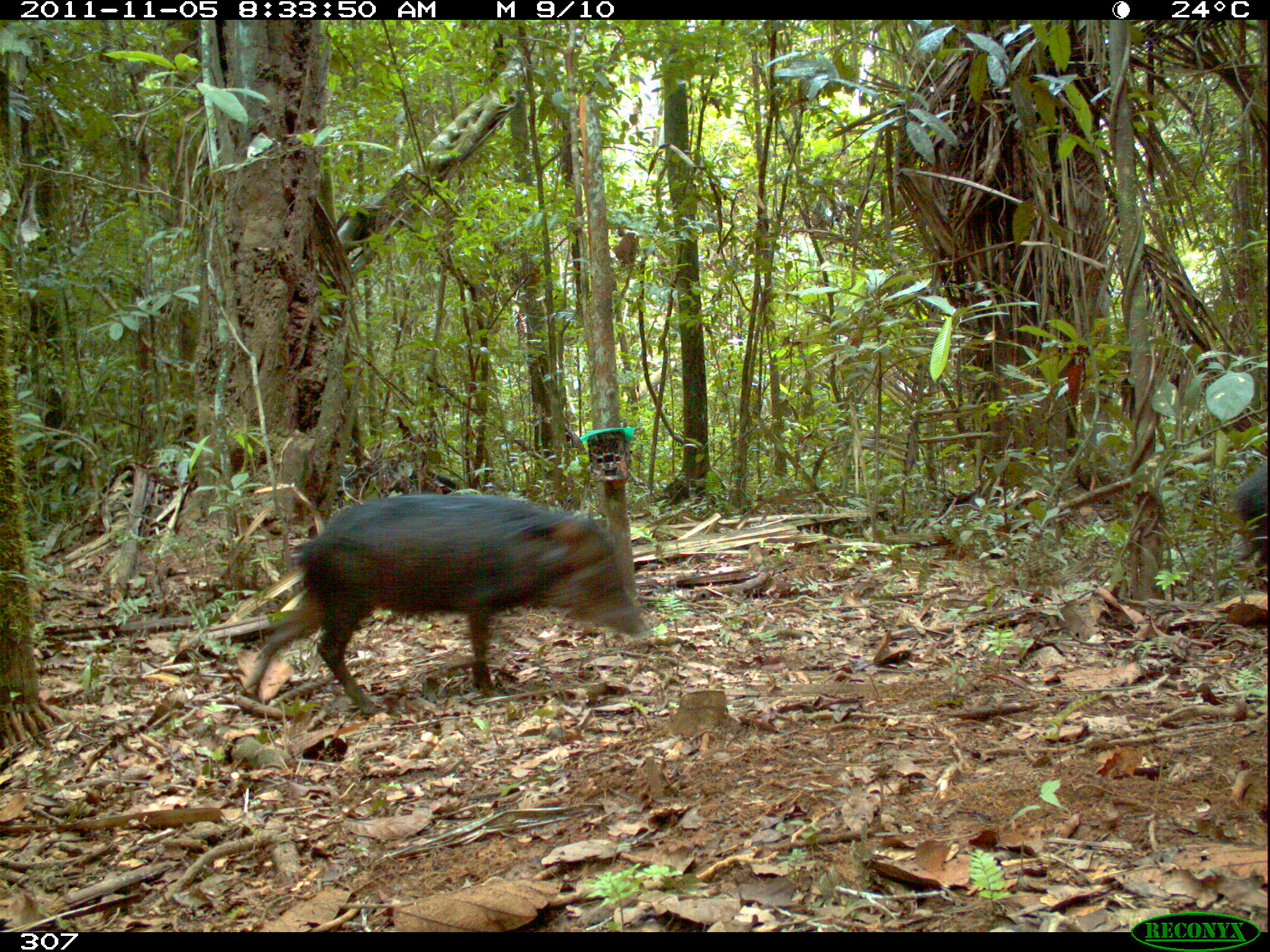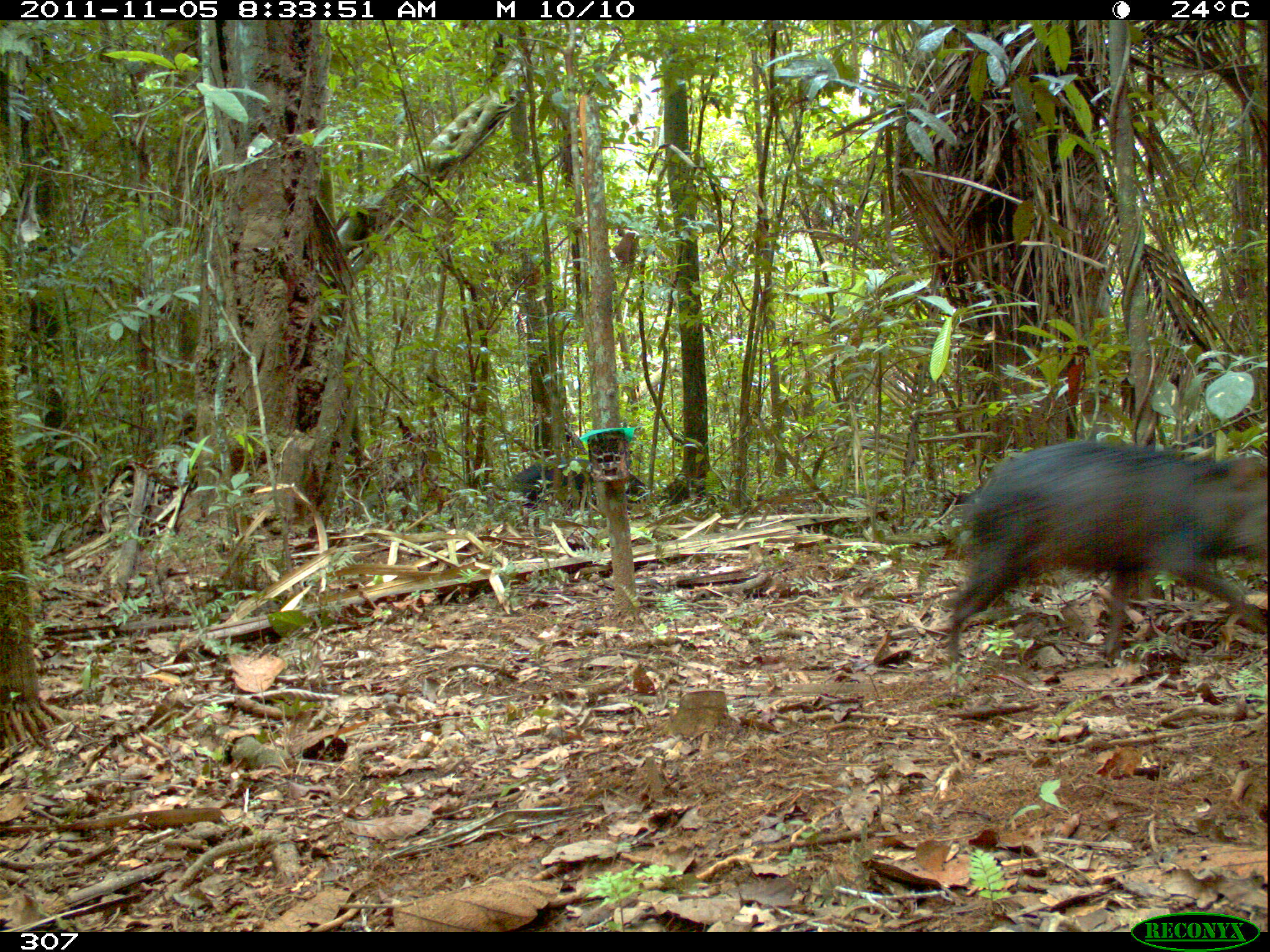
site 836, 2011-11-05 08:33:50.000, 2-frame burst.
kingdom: Animalia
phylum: Chordata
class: Mammalia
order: Artiodactyla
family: Tayassuidae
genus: Tayassu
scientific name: Tayassu pecari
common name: white-lipped peccary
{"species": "Tayassu pecari (white-lipped peccary)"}